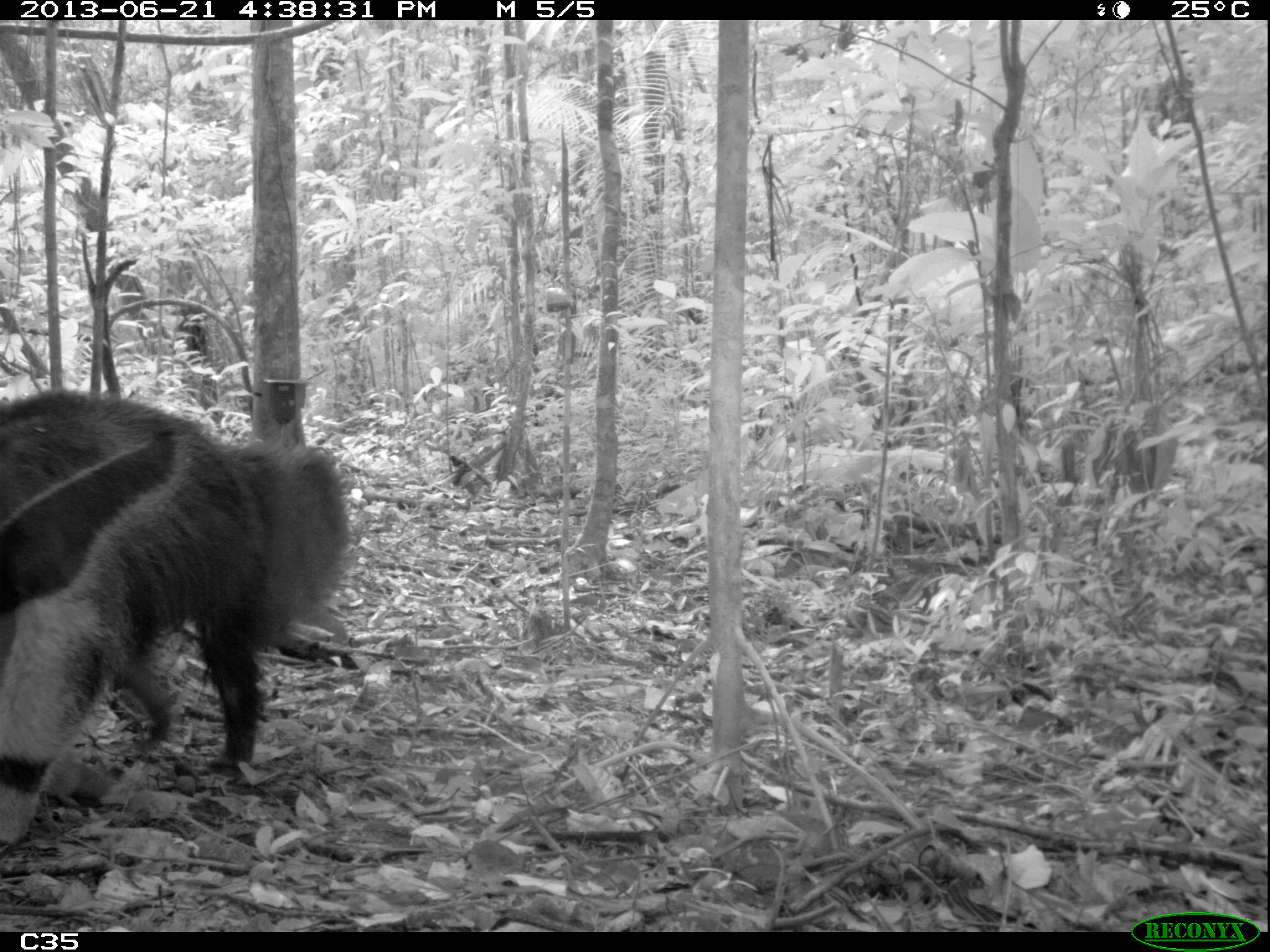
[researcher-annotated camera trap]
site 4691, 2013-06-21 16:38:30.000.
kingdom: Animalia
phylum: Chordata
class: Mammalia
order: Pilosa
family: Myrmecophagidae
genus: Myrmecophaga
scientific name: Myrmecophaga tridactyla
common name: giant anteater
Myrmecophaga tridactyla (giant anteater), count 1, age adult.